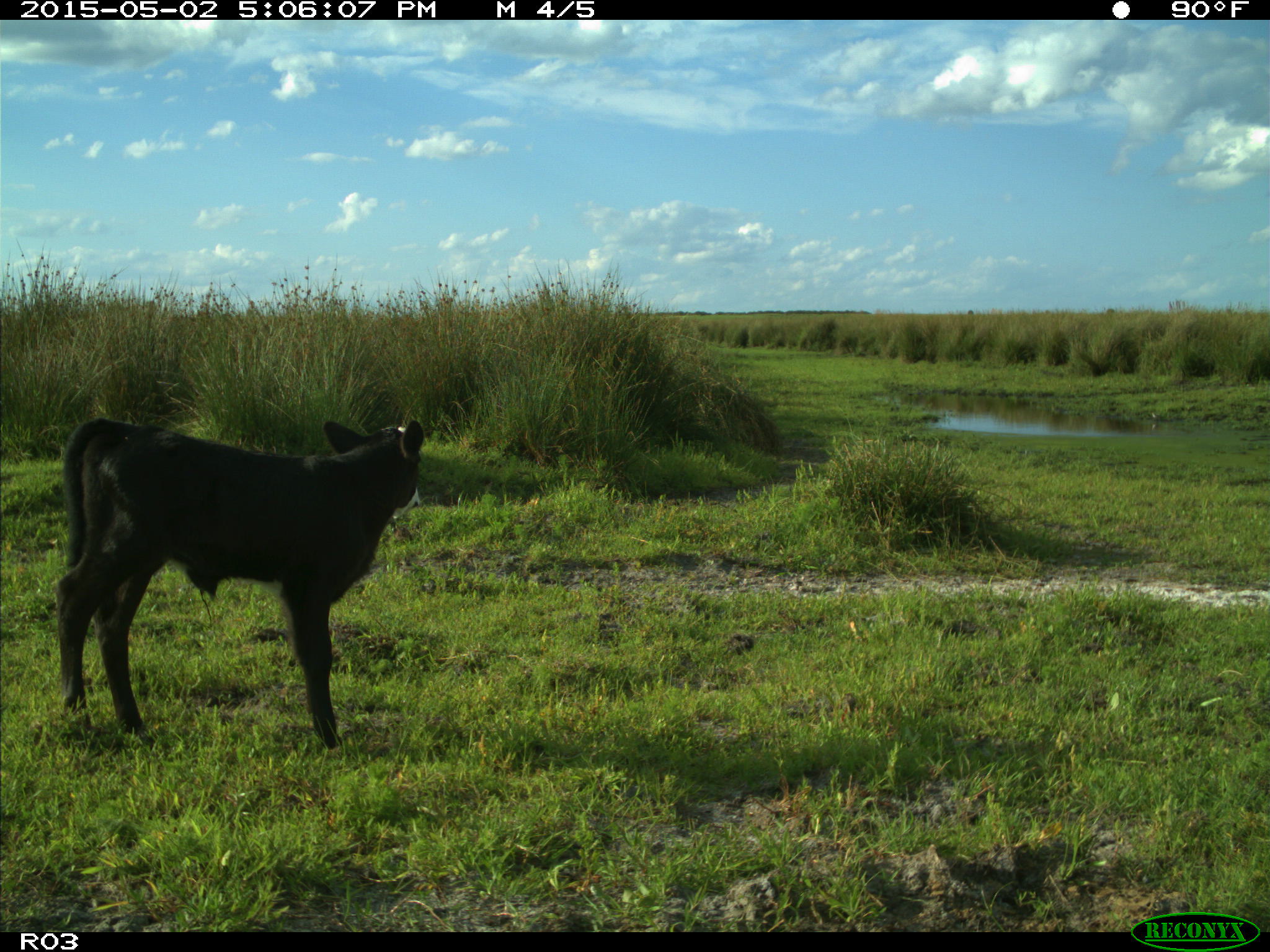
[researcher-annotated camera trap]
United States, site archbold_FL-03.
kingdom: Animalia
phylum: Chordata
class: Mammalia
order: Artiodactyla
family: Bovidae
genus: Bos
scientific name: Bos taurus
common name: domestic cow